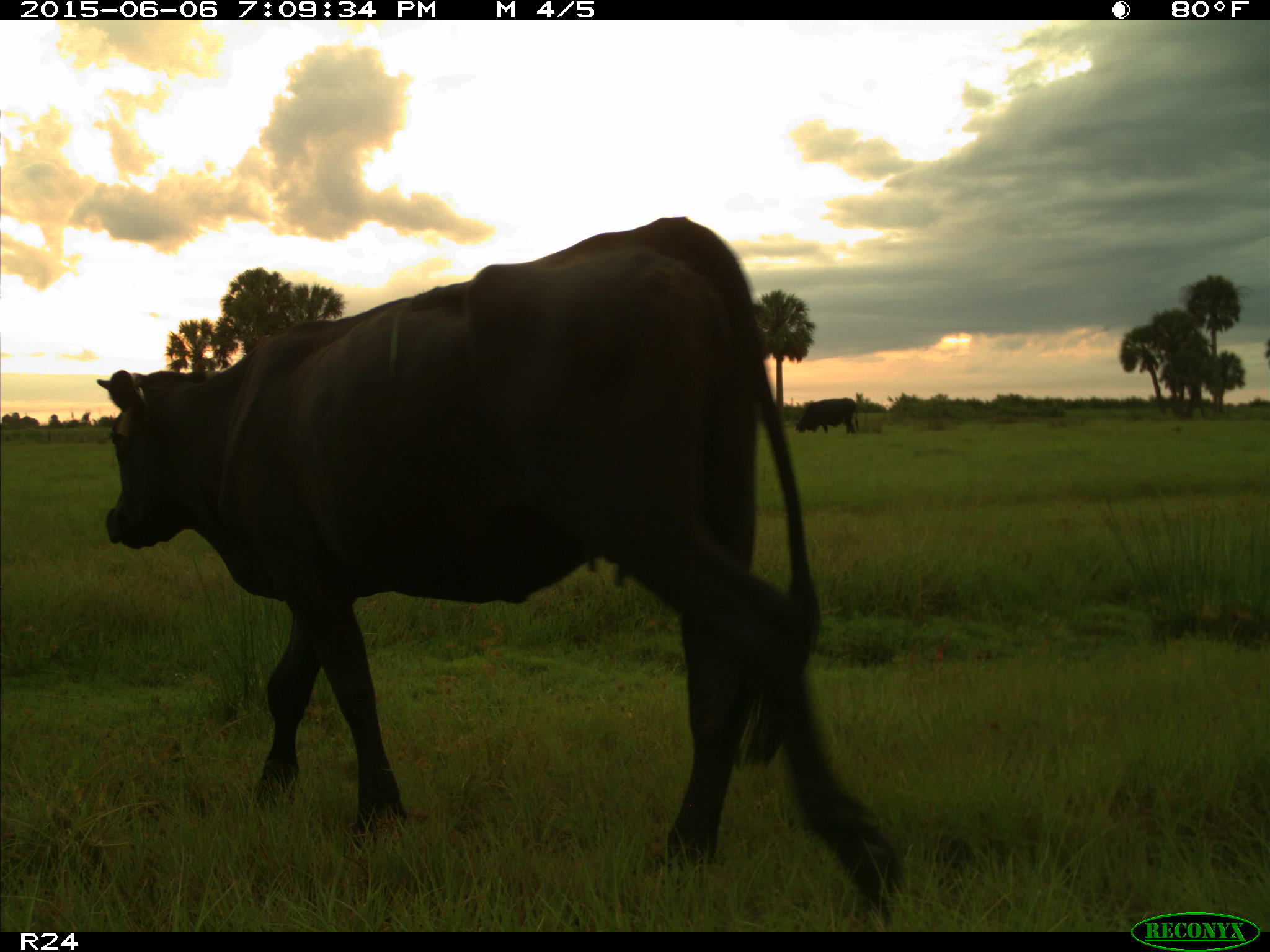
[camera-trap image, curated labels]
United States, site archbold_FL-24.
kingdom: Animalia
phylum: Chordata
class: Mammalia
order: Artiodactyla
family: Bovidae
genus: Bos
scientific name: Bos taurus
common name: domestic cow